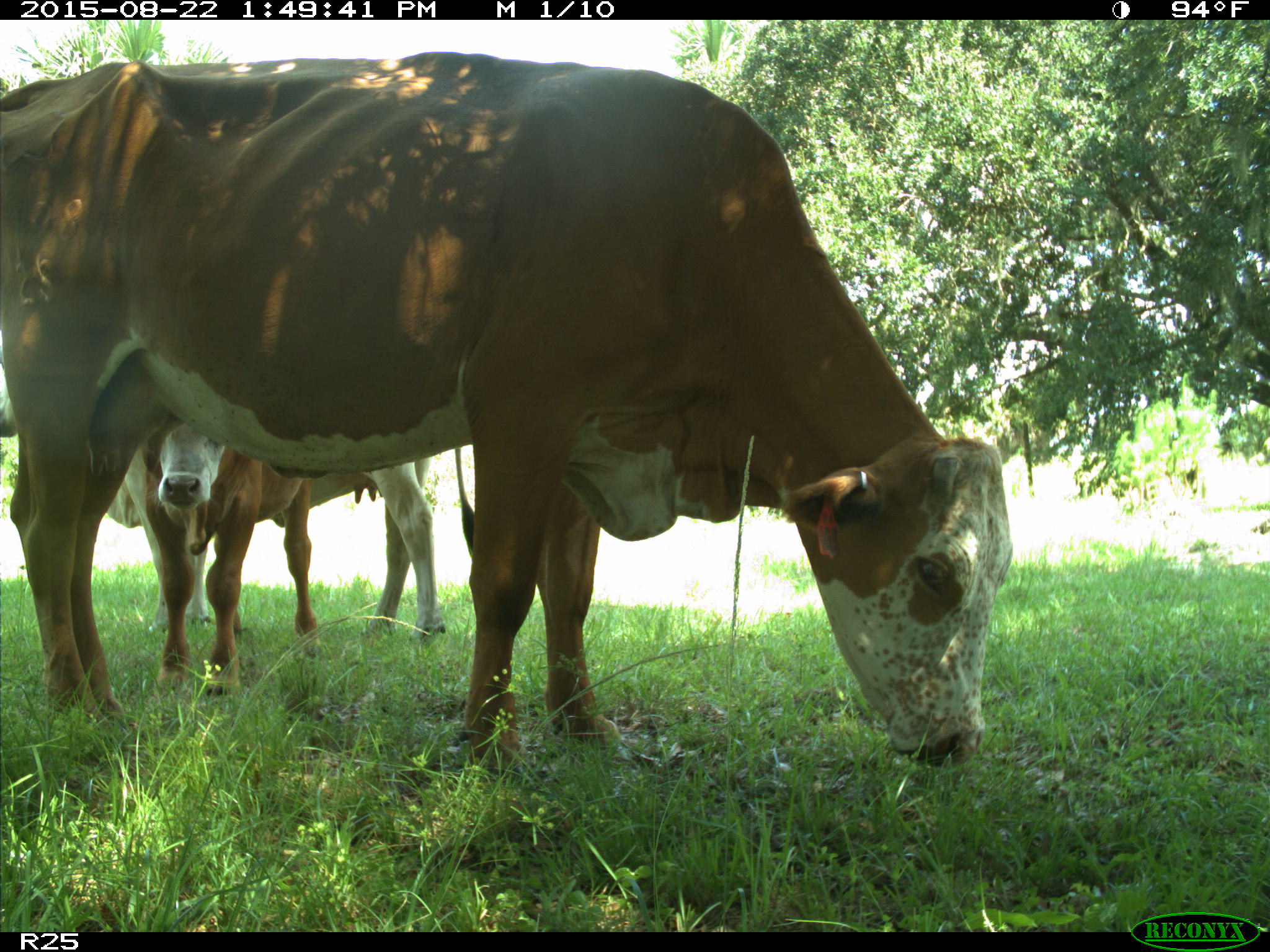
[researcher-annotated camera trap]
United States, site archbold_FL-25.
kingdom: Animalia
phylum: Chordata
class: Mammalia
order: Artiodactyla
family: Bovidae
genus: Bos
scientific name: Bos taurus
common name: domestic cow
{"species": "Bos taurus (domestic cow)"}